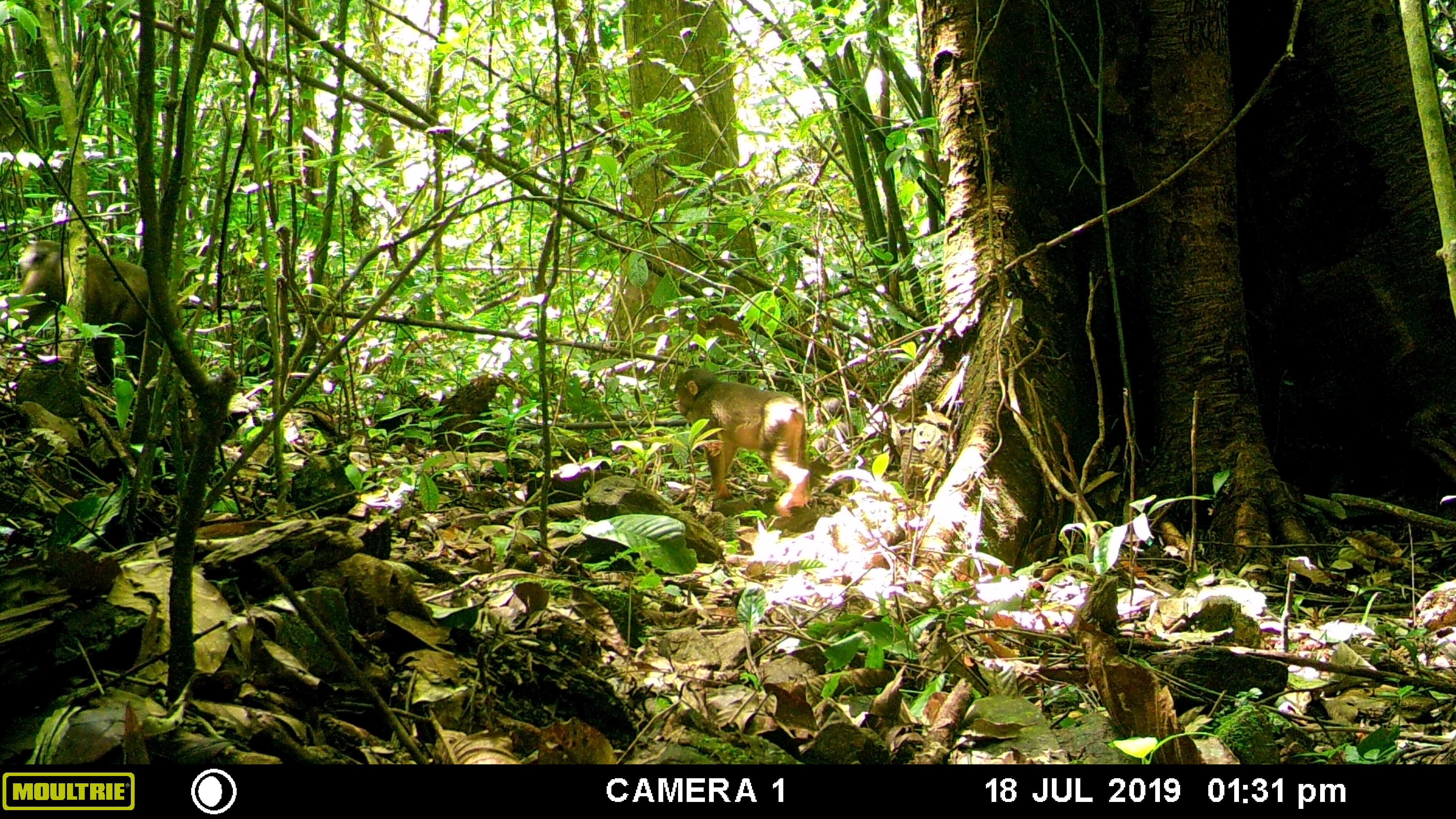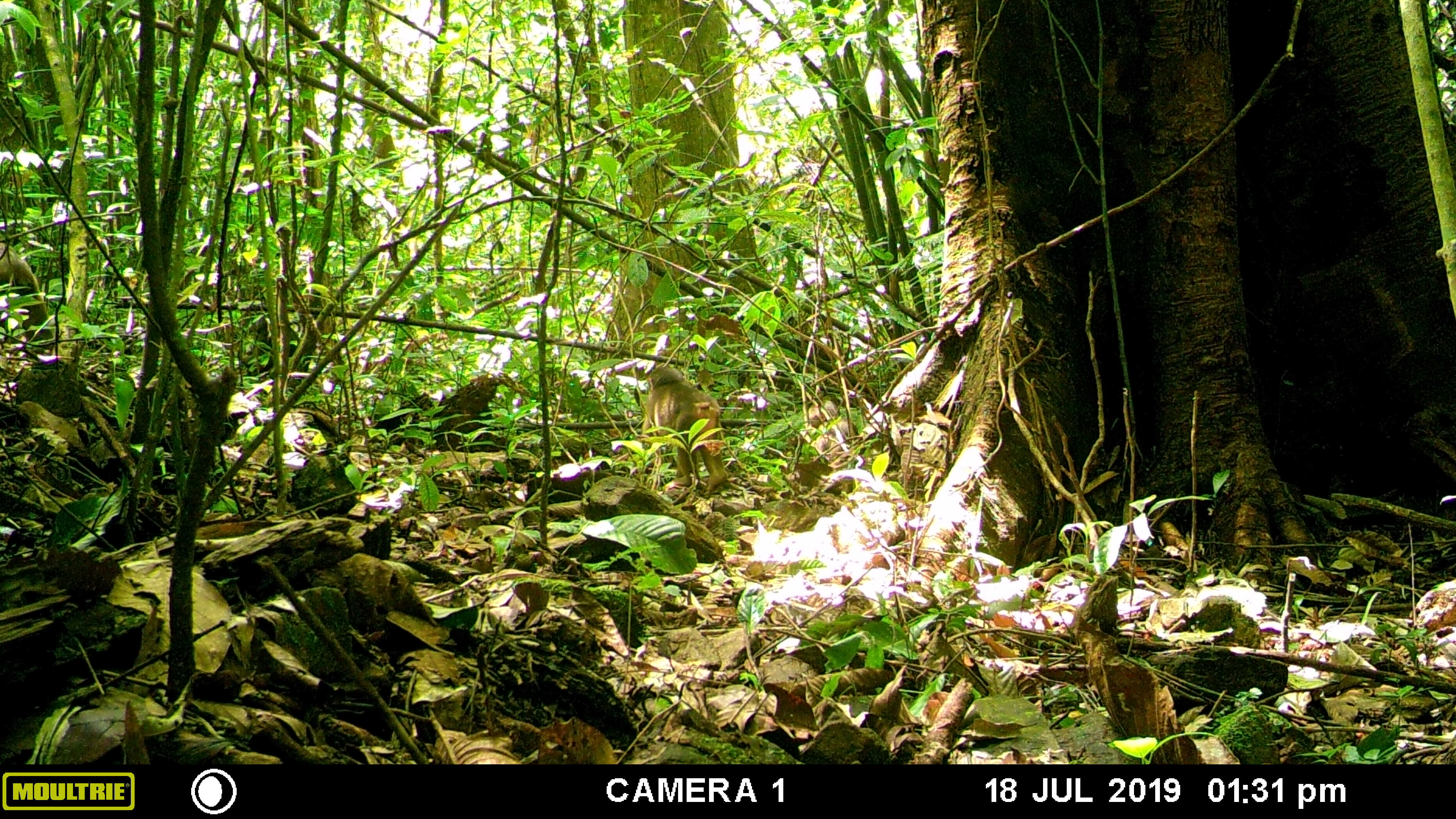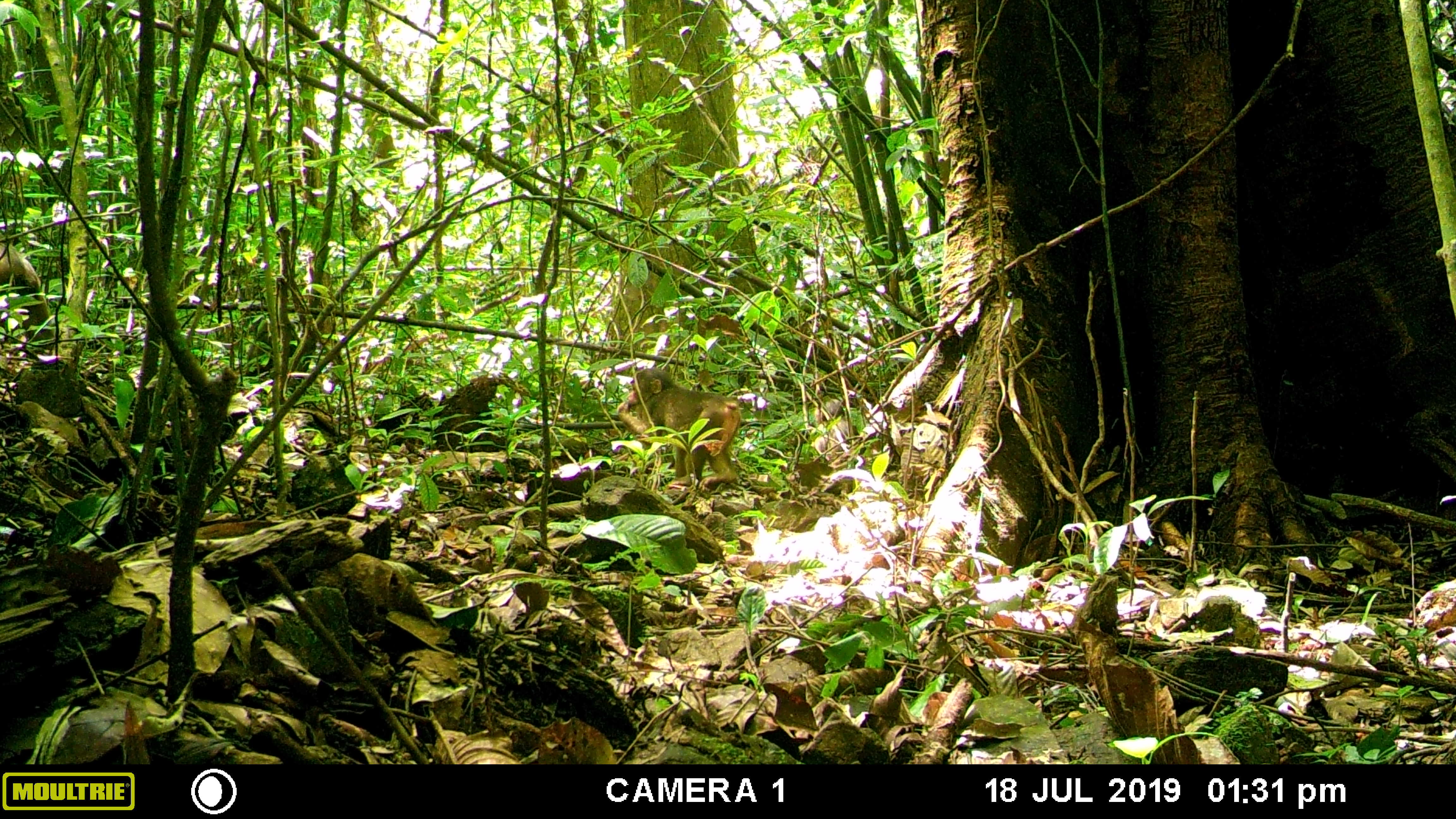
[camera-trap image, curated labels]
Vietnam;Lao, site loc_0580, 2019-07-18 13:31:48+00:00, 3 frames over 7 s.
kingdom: Animalia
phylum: Chordata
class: Mammalia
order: Primates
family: Cercopithecidae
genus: Macaca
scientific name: Macaca arctoides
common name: stump-tailed macaque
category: stump tailed macaque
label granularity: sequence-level